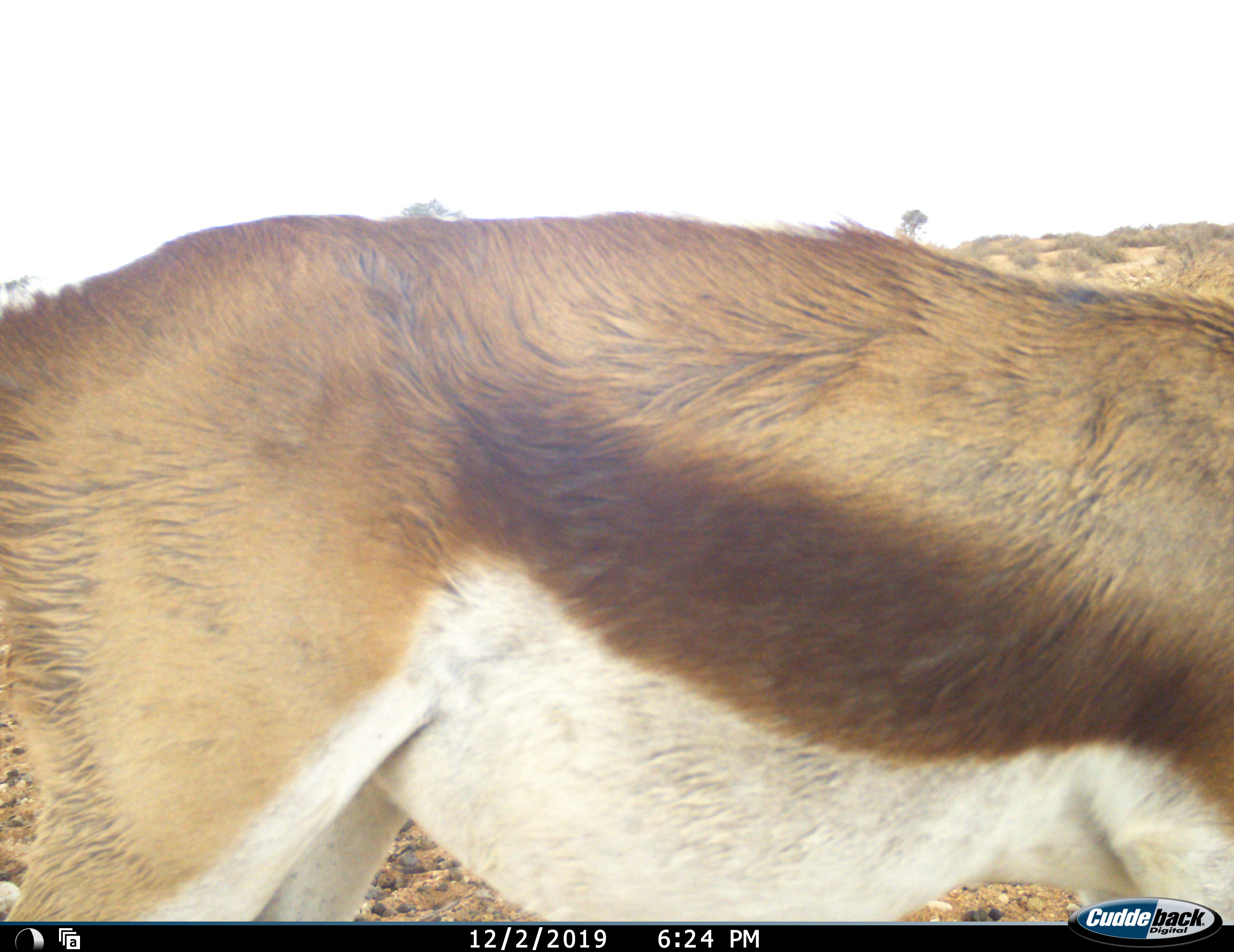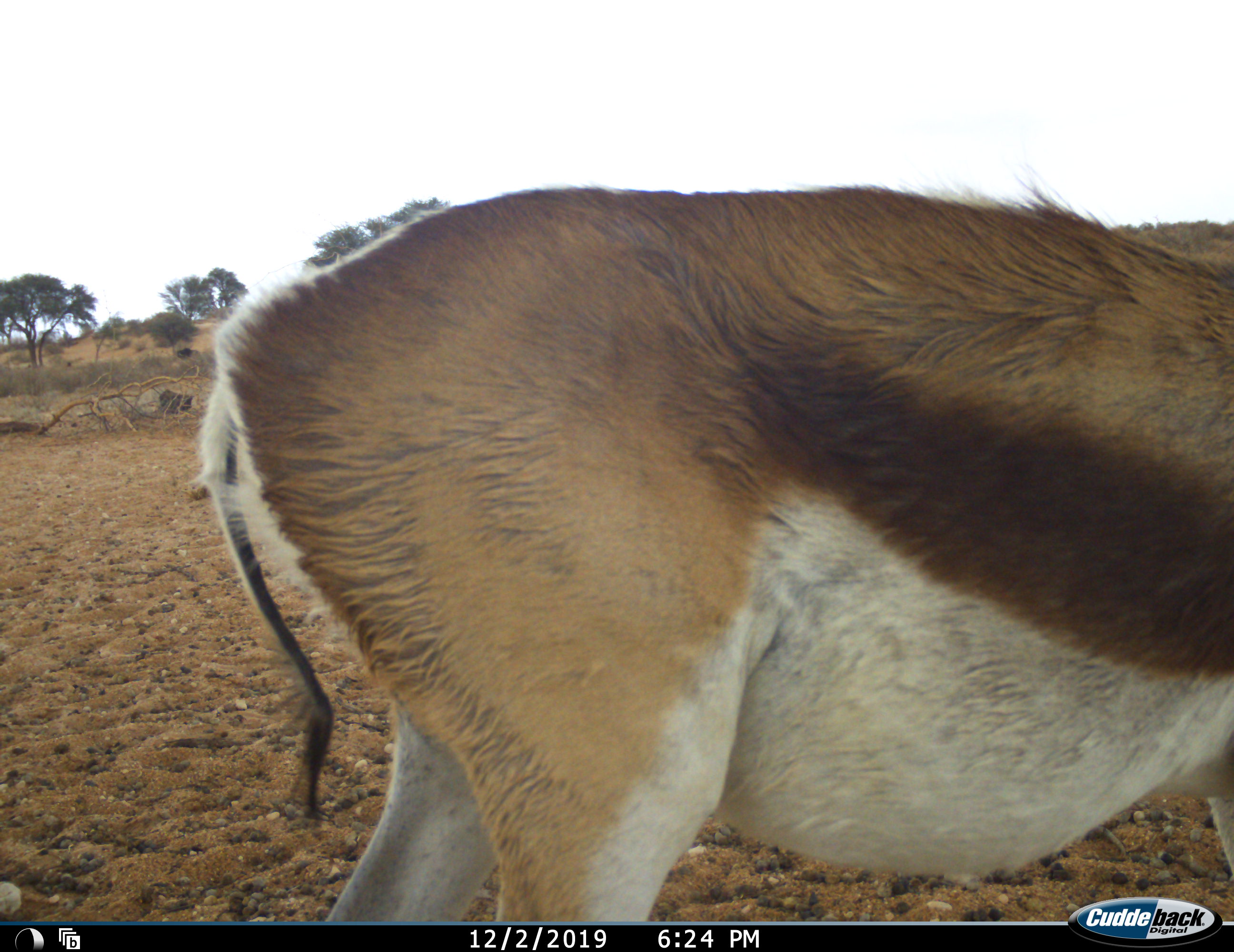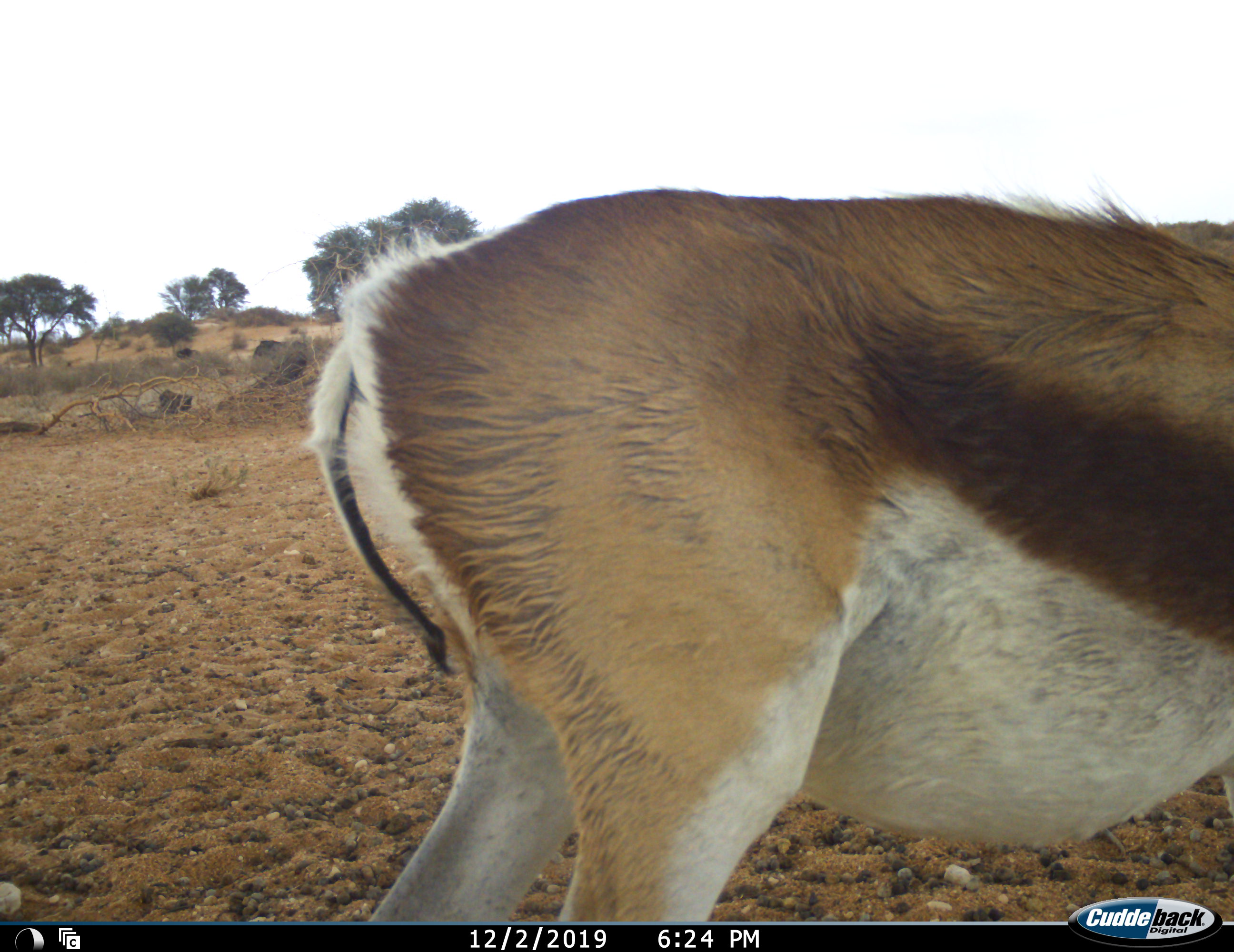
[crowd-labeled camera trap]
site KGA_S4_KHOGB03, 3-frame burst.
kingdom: Animalia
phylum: Chordata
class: Mammalia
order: Artiodactyla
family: Bovidae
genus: Antidorcas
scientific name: Antidorcas marsupialis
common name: springbok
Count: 1.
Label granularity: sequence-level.